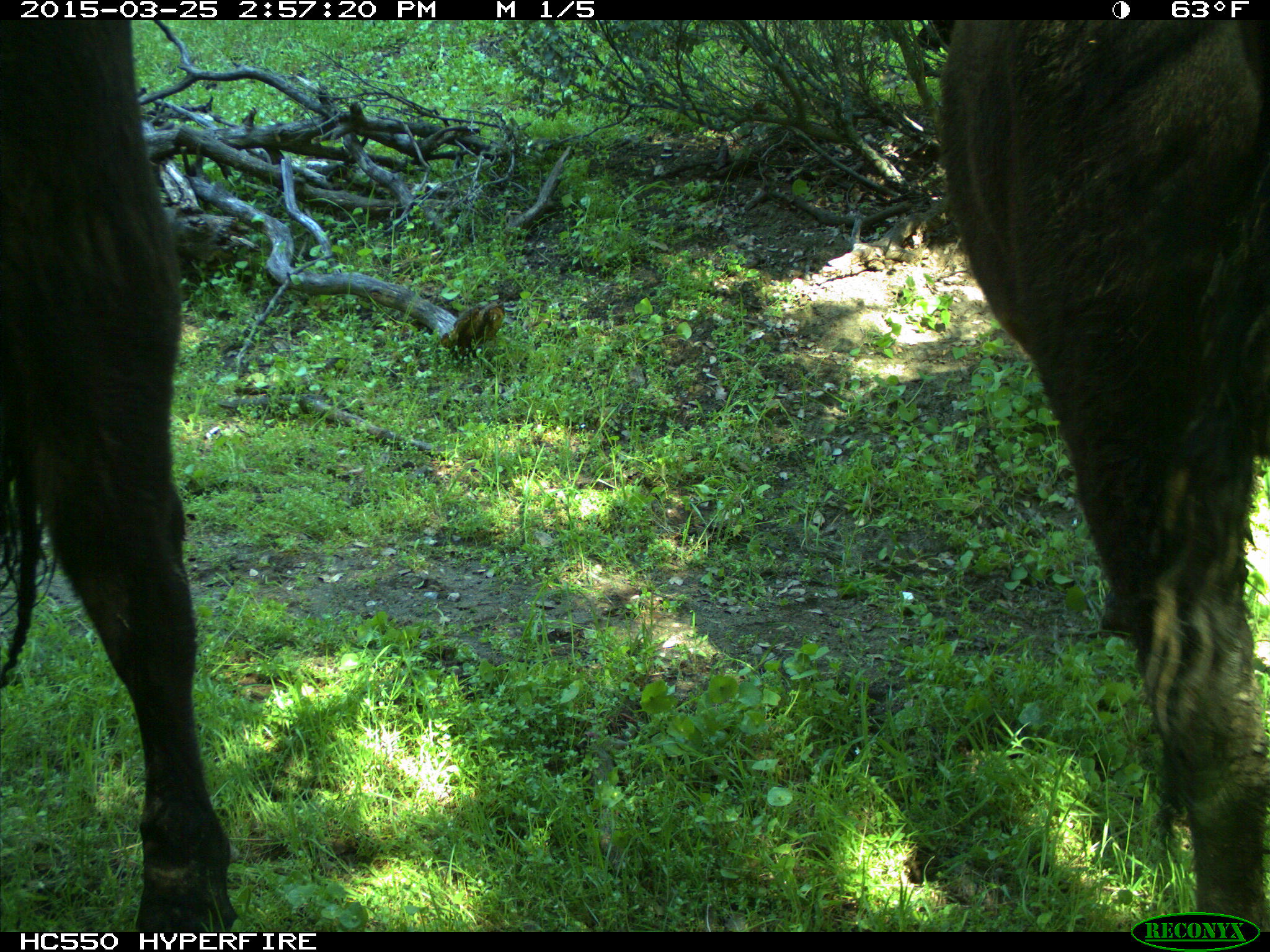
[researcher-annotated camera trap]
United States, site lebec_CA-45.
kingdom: Animalia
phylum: Chordata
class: Mammalia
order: Artiodactyla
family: Bovidae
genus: Bos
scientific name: Bos taurus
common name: domestic cow